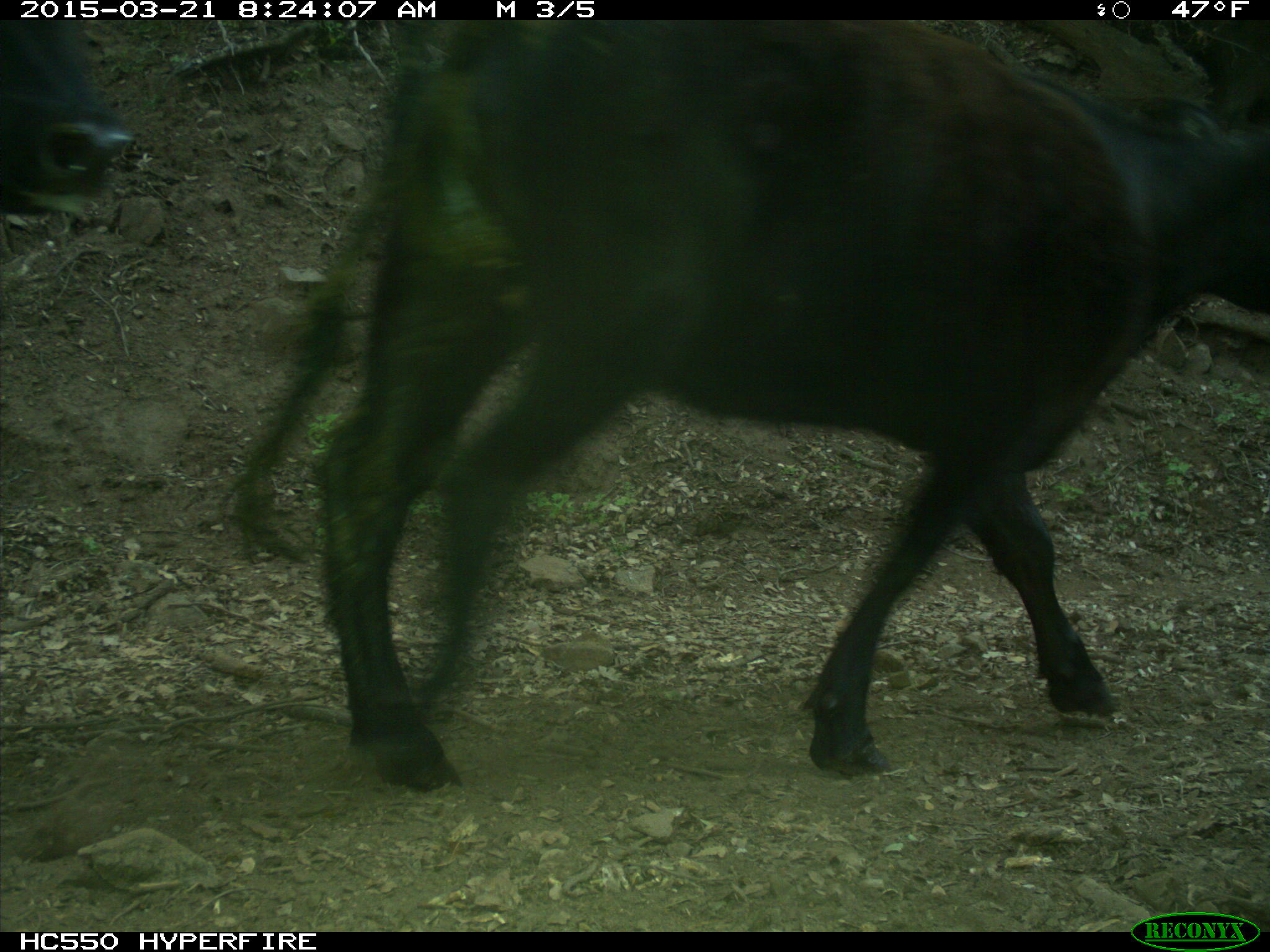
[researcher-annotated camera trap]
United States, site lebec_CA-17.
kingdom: Animalia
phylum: Chordata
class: Mammalia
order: Artiodactyla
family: Bovidae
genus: Bos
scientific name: Bos taurus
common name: domestic cow